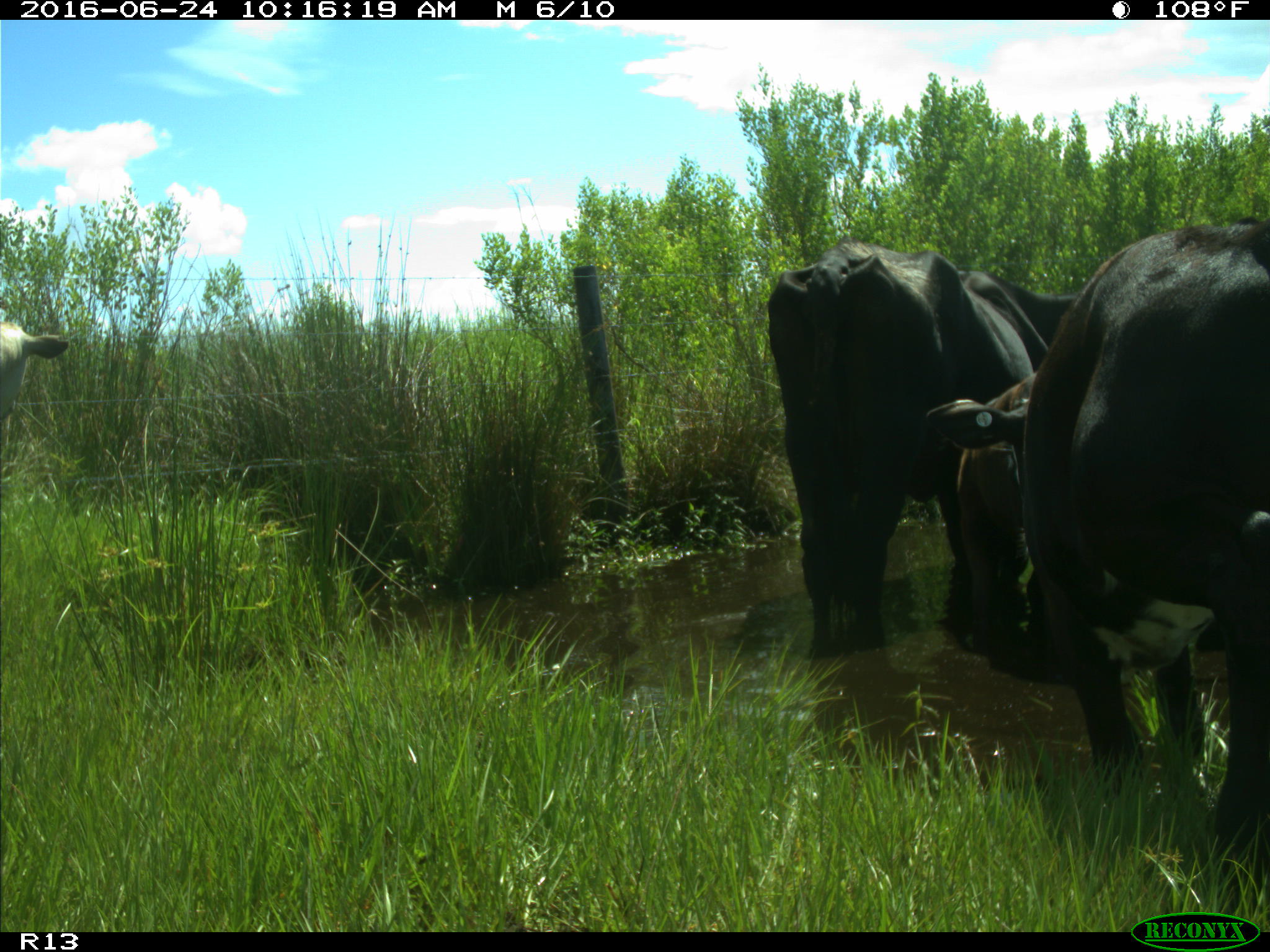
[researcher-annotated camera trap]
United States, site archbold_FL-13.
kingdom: Animalia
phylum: Chordata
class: Mammalia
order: Artiodactyla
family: Bovidae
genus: Bos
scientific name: Bos taurus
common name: domestic cow